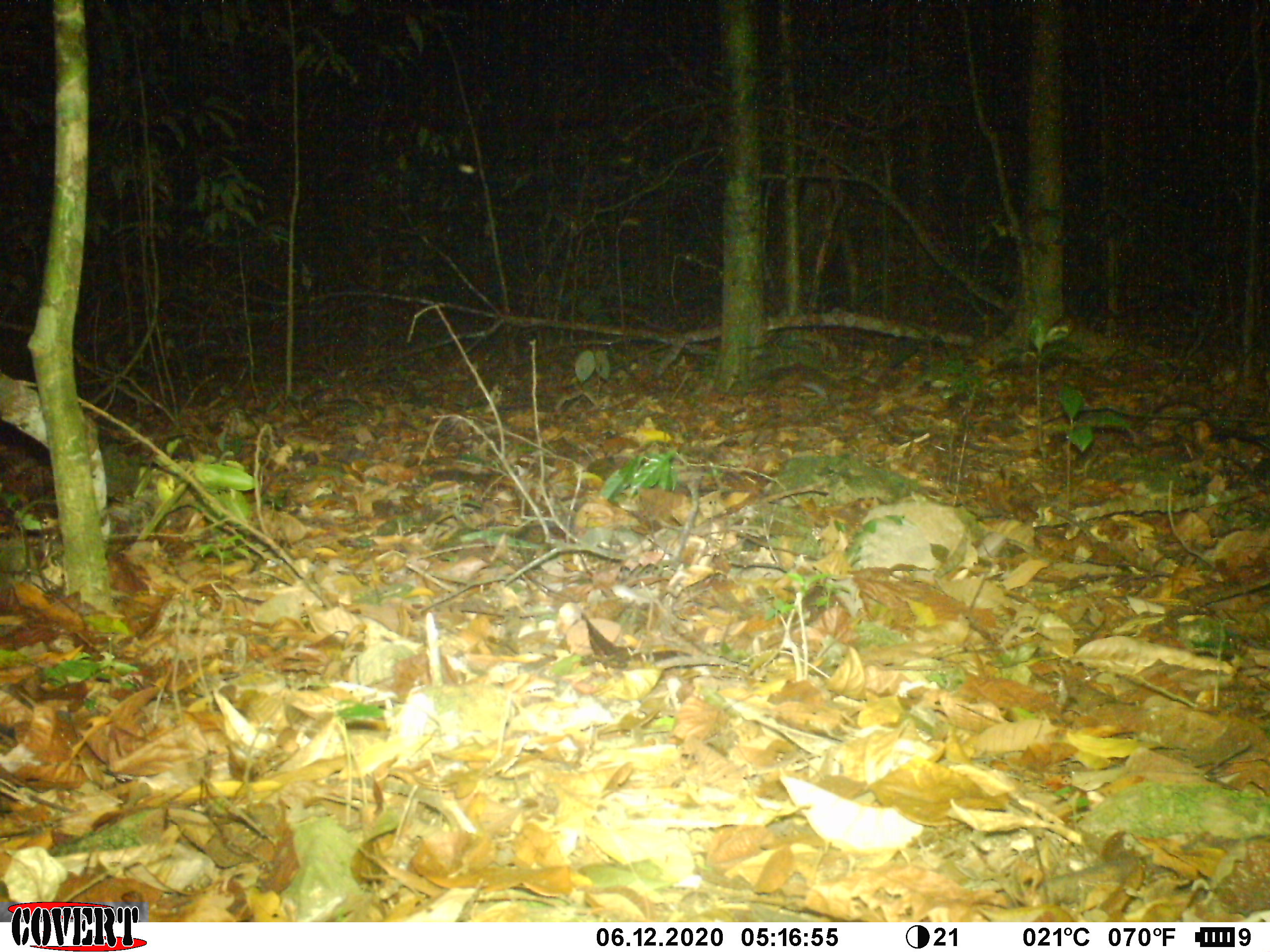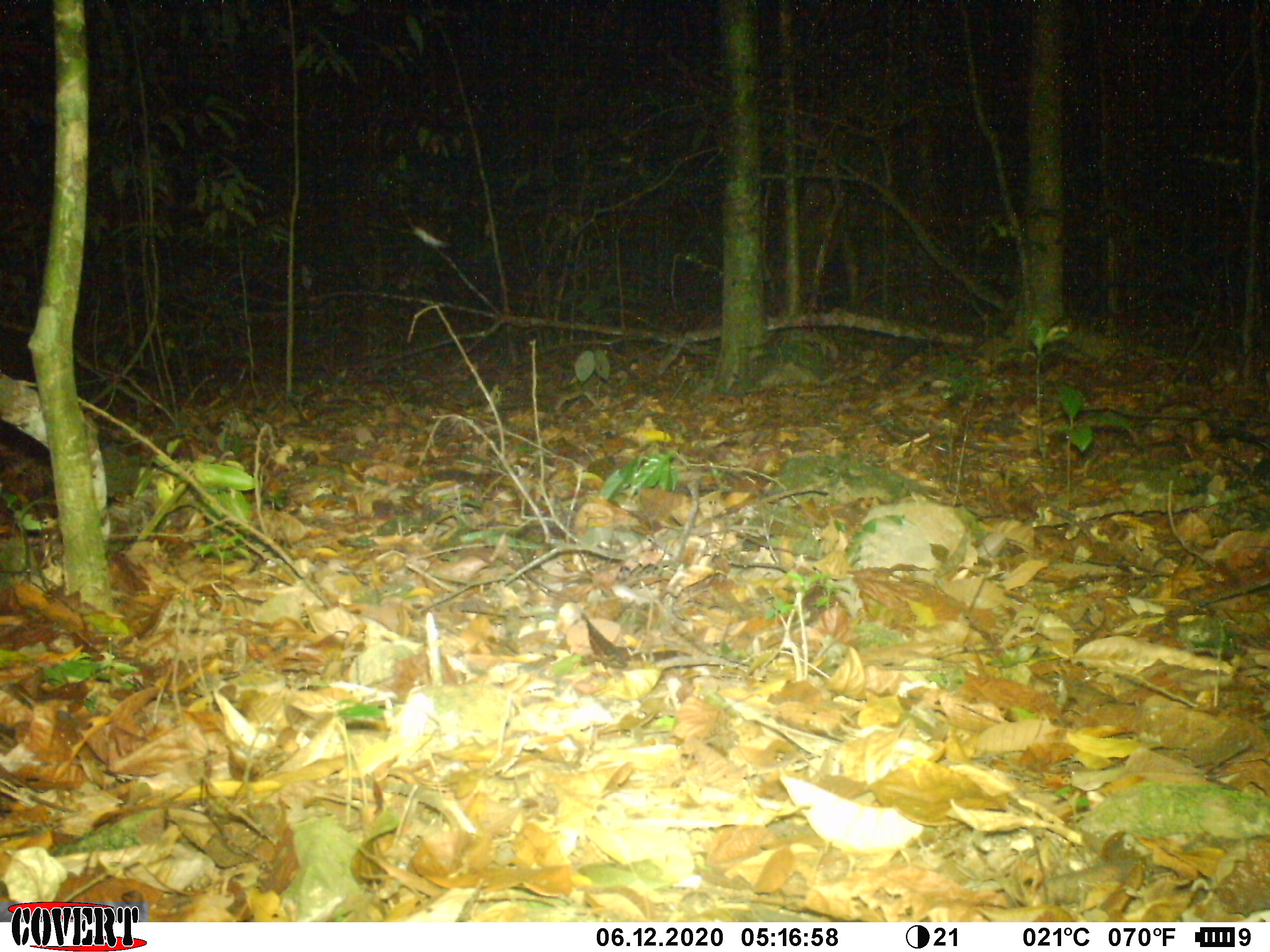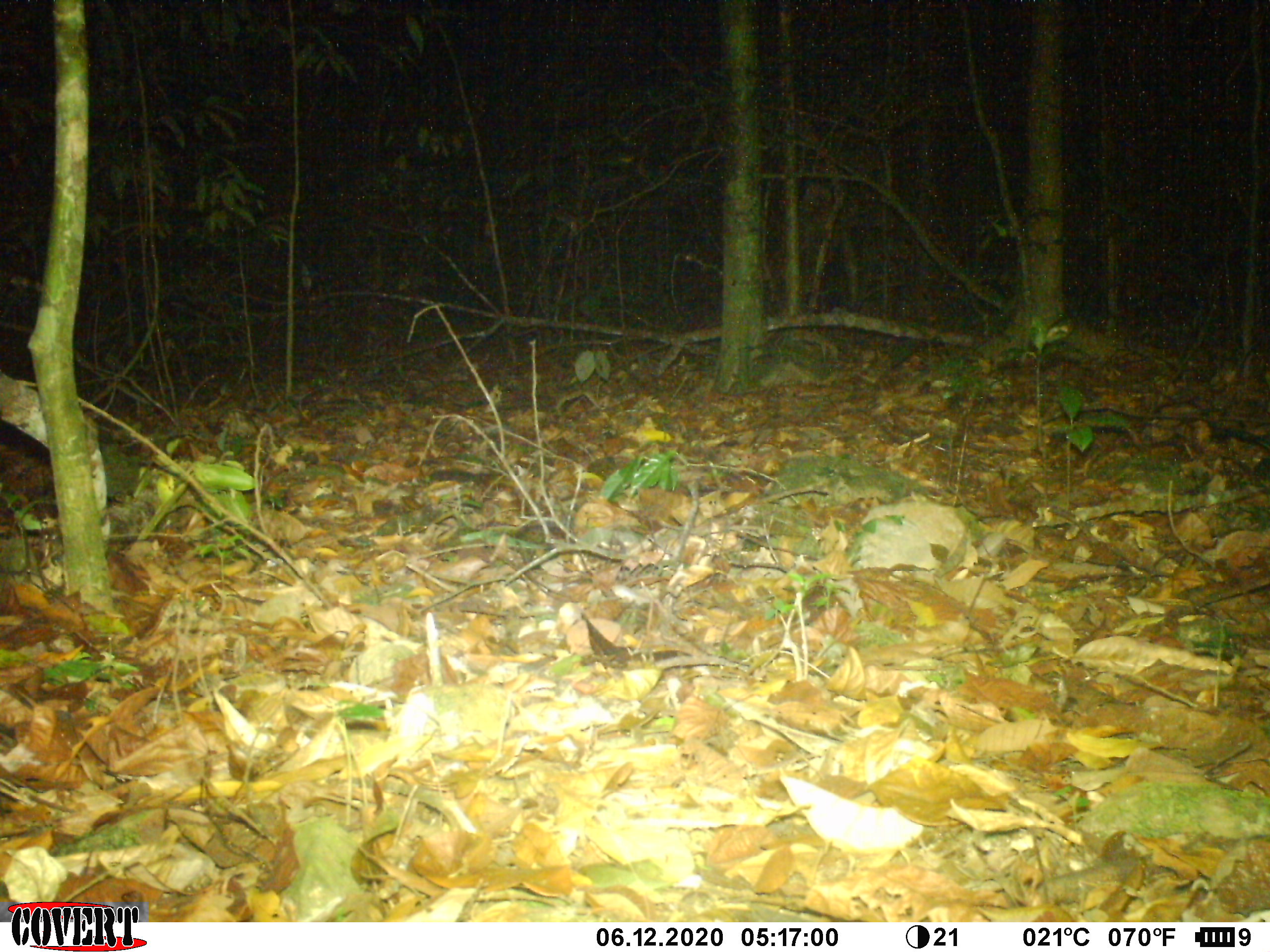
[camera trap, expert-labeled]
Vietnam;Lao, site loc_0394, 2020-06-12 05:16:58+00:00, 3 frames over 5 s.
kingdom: Animalia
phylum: Chordata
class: Mammalia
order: Rodentia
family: Muridae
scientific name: Muridae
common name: old-world mice and rats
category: unidentified murid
Unidentified murid (old-world mice and rats) (Muridae). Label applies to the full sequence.